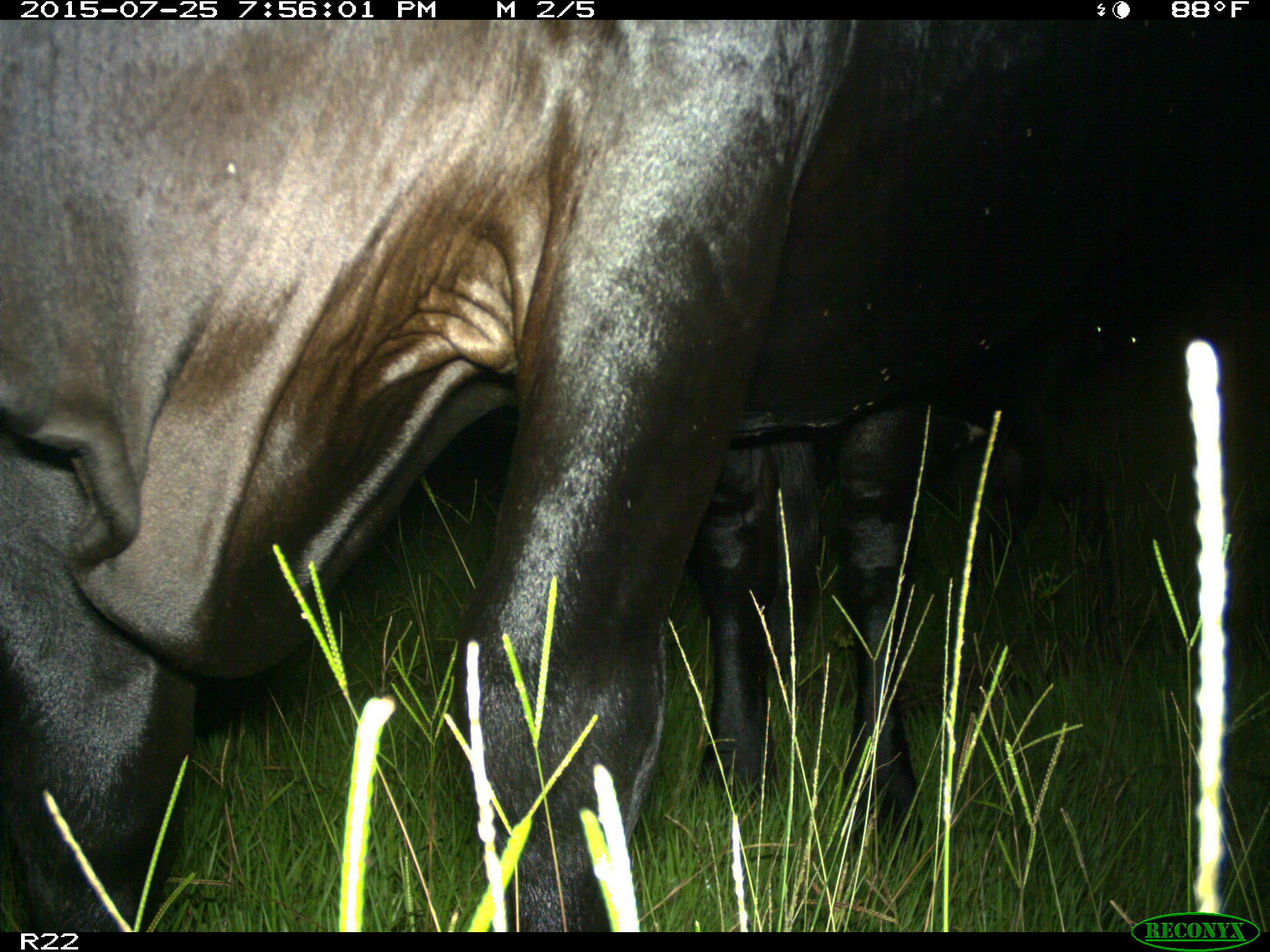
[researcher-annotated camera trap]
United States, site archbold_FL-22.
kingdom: Animalia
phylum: Chordata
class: Mammalia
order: Artiodactyla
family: Bovidae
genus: Bos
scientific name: Bos taurus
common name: domestic cow